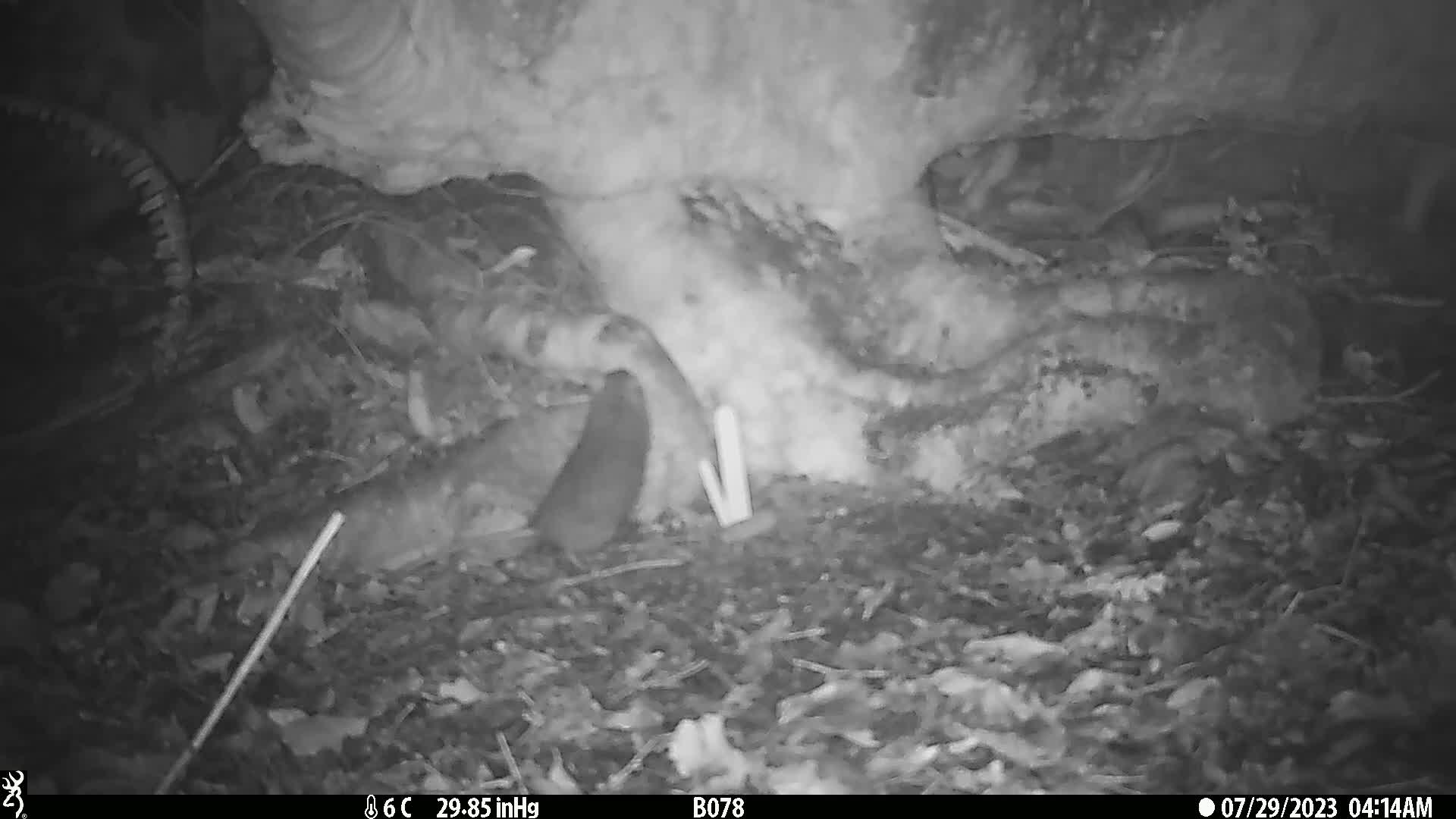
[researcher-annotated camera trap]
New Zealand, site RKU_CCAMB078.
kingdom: Animalia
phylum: Chordata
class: Mammalia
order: Rodentia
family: Muridae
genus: Rattus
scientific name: Rattus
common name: rat